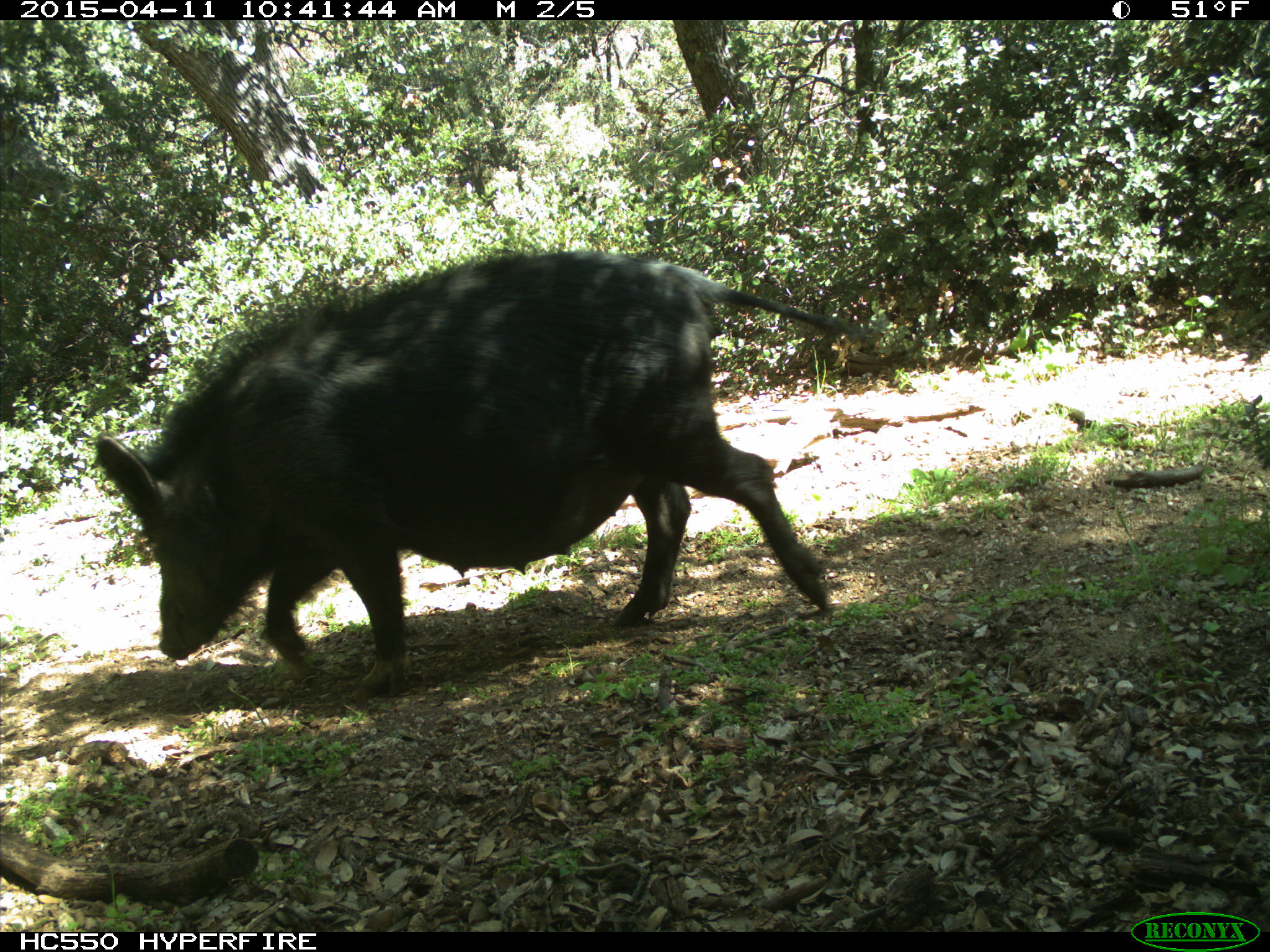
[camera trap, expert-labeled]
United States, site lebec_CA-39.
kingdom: Animalia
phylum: Chordata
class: Mammalia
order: Artiodactyla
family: Suidae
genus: Sus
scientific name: Sus scrofa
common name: wild boar